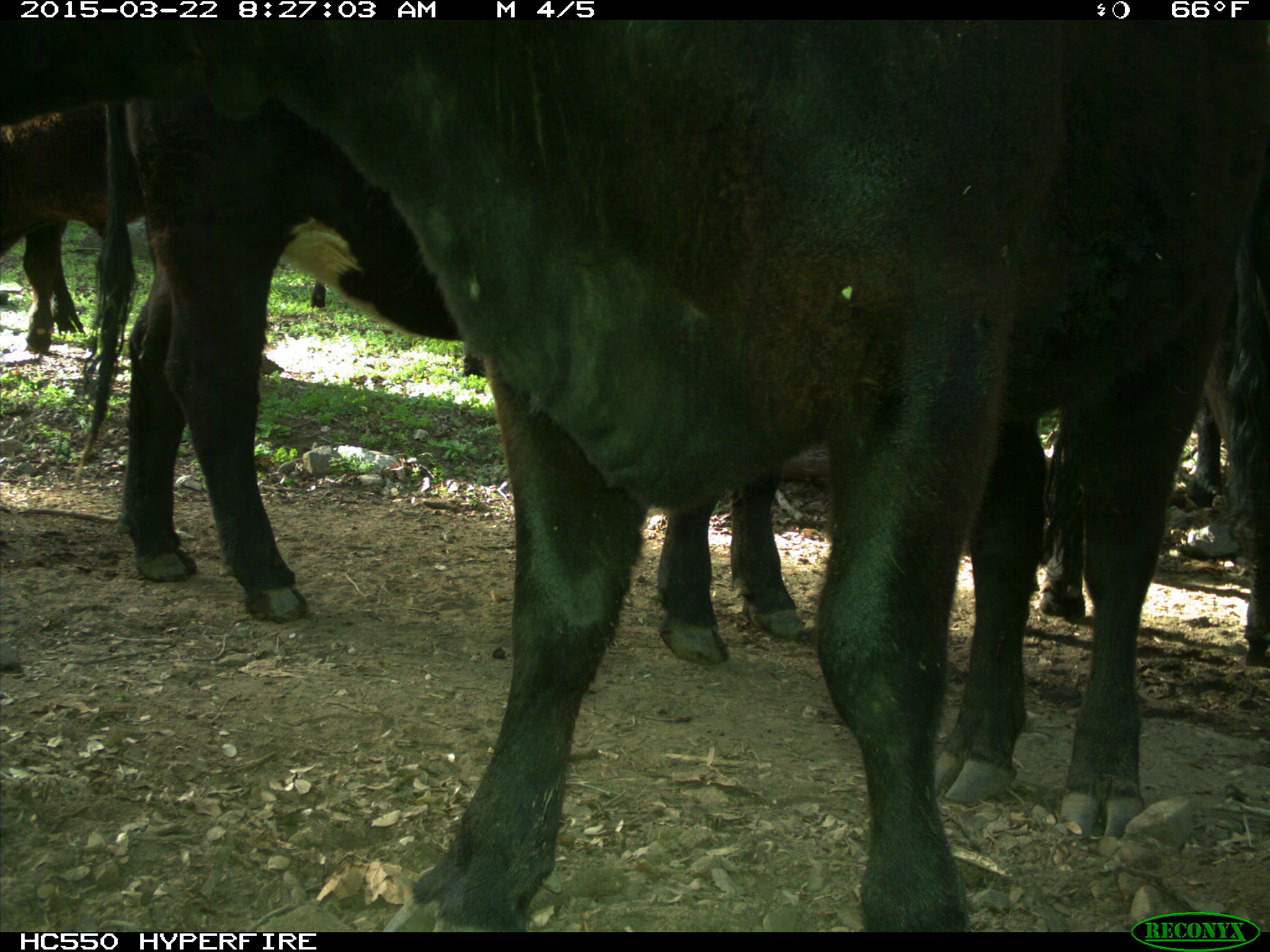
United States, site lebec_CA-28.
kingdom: Animalia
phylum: Chordata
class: Mammalia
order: Artiodactyla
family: Bovidae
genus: Bos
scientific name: Bos taurus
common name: domestic cow